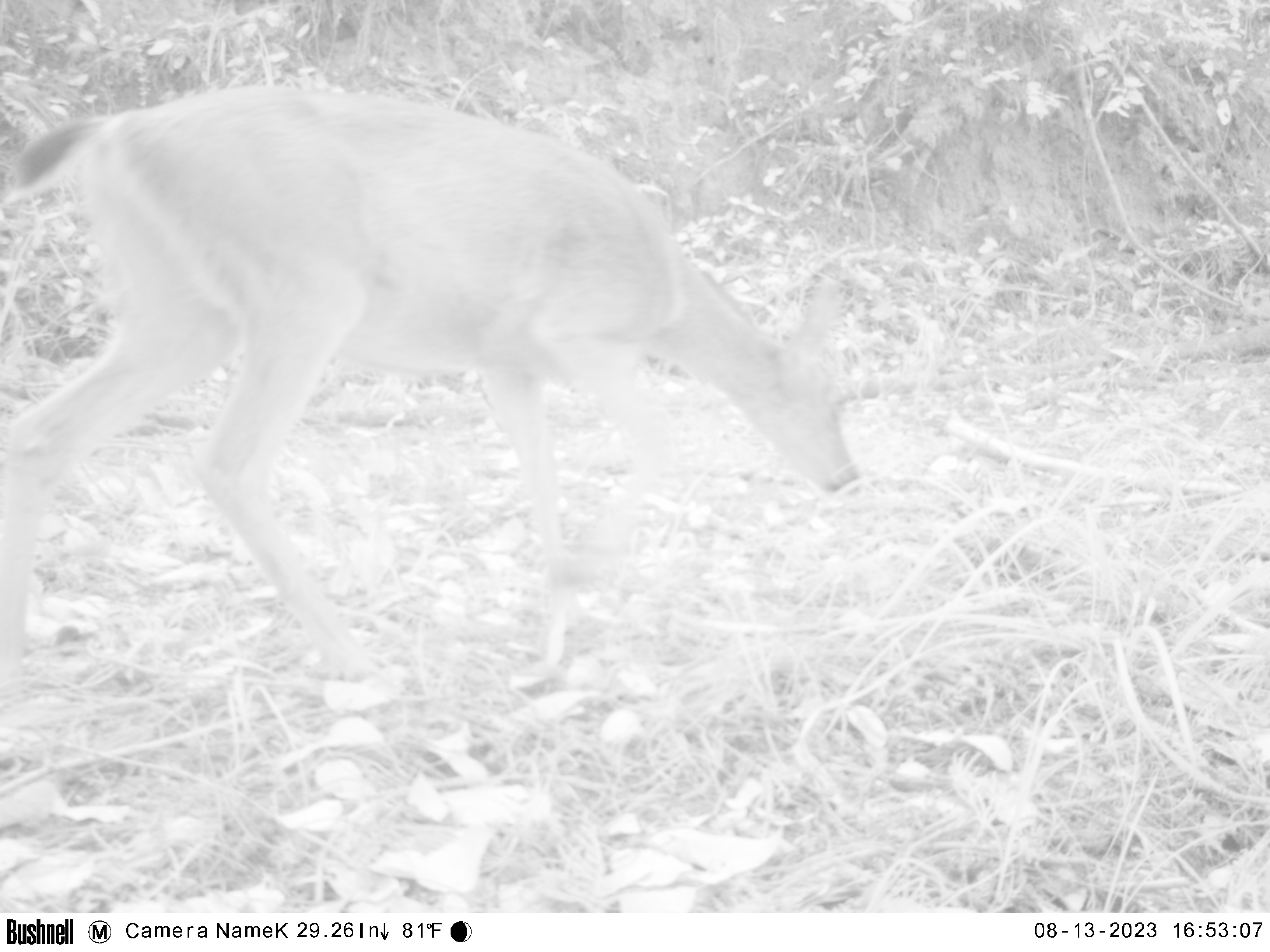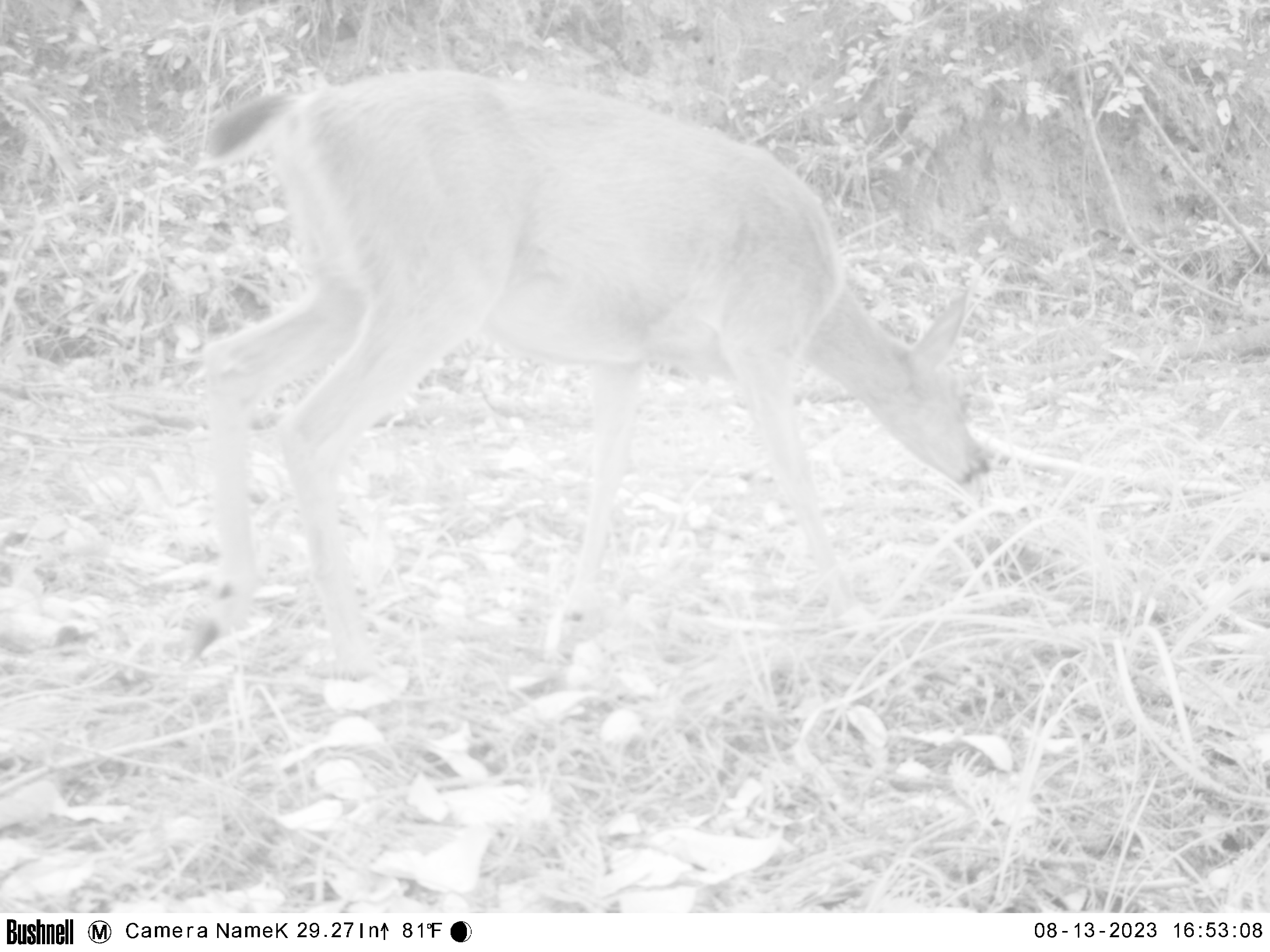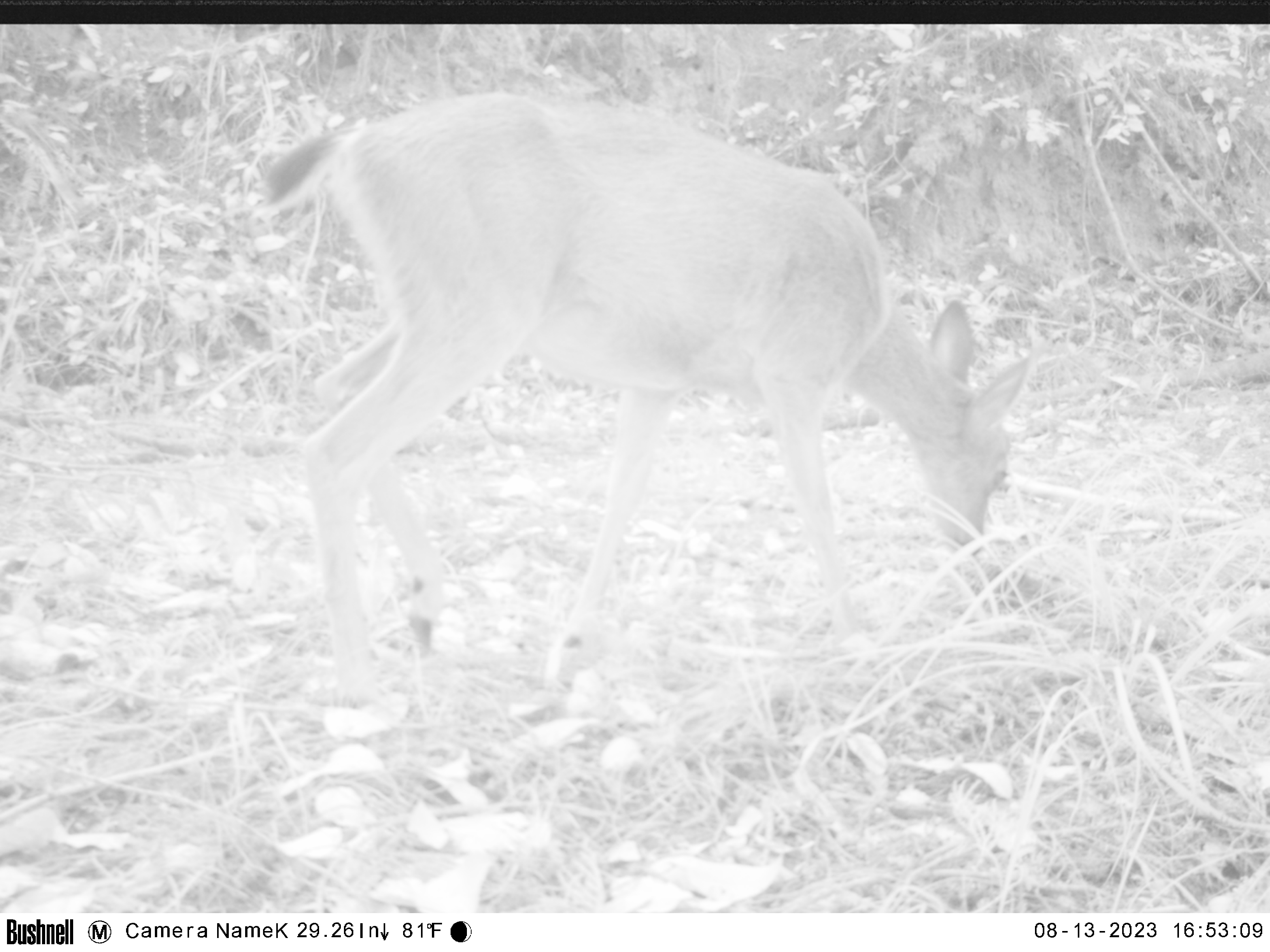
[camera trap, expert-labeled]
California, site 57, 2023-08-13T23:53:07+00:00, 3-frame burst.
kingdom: Animalia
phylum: Chordata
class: Mammalia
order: Artiodactyla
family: Cervidae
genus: Odocoileus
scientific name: Odocoileus hemionus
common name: mule deer